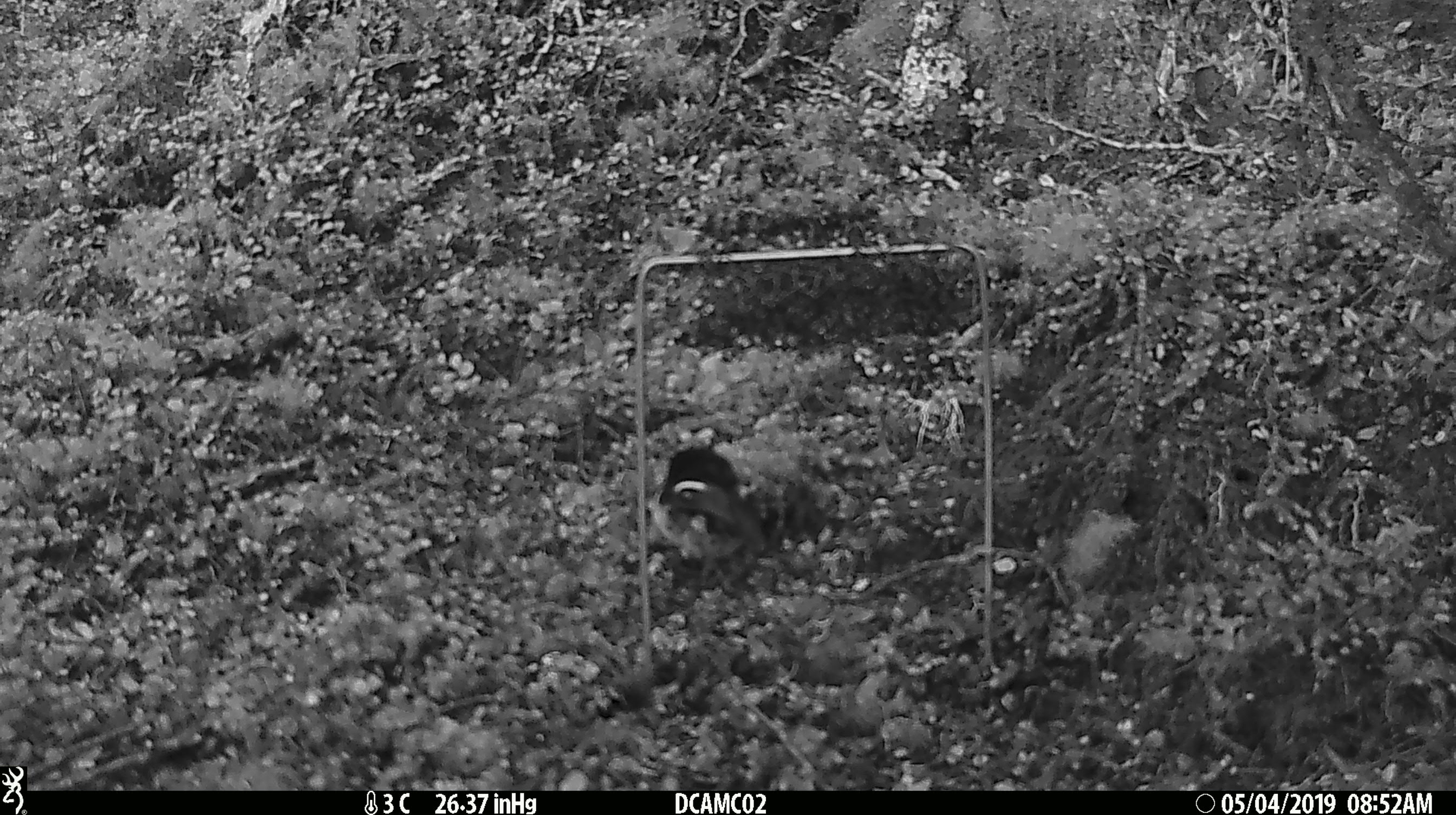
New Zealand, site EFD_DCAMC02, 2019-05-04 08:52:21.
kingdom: Animalia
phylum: Chordata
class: Aves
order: Passeriformes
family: Petroicidae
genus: Petroica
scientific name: Petroica macrocephala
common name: tomtit